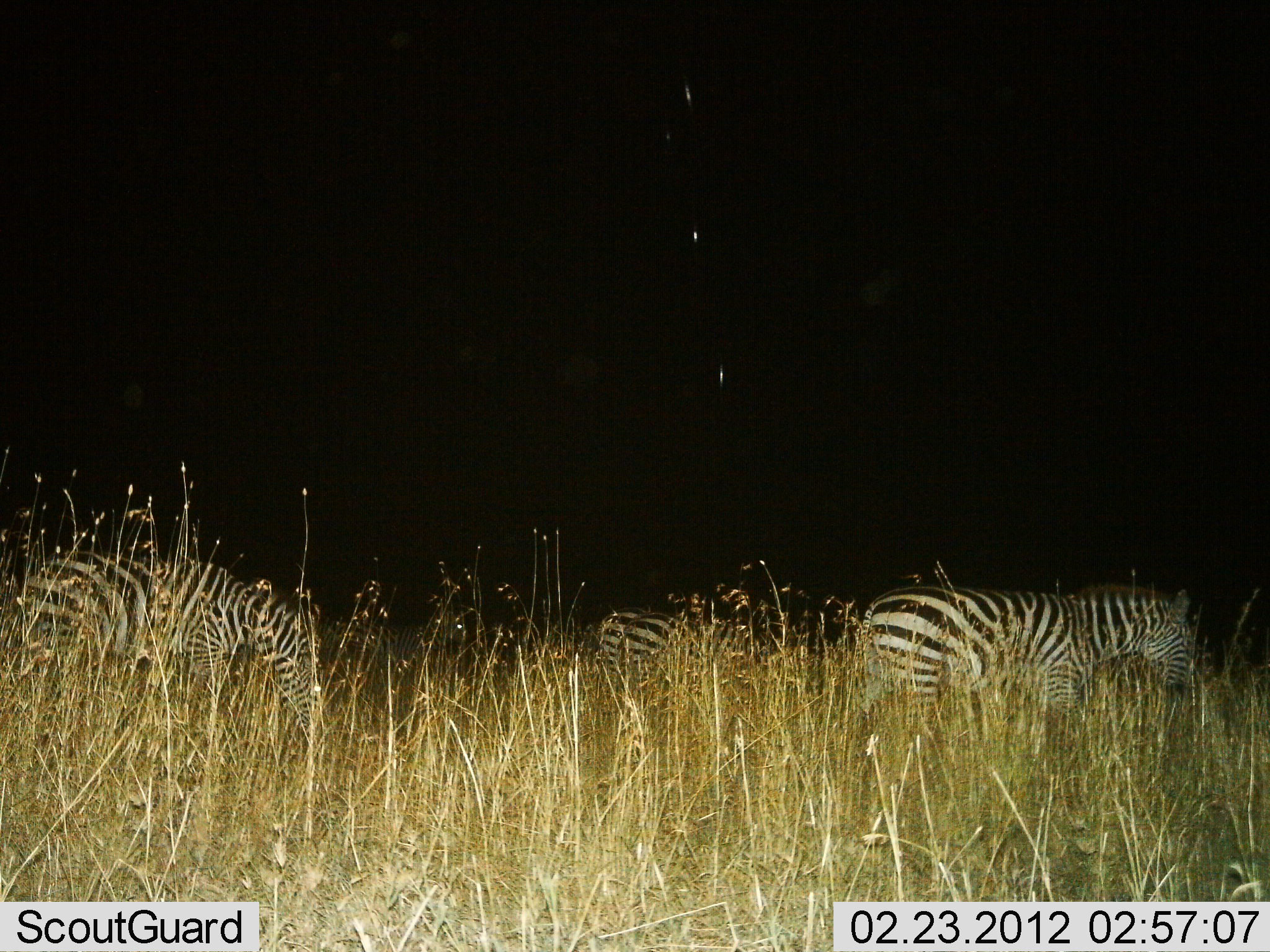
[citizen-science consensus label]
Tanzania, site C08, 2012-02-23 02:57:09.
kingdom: Animalia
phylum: Chordata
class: Mammalia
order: Perissodactyla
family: Equidae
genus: Equus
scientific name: Equus quagga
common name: plains zebra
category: zebra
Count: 3.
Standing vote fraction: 28%.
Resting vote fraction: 6%.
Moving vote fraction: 50%.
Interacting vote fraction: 0%.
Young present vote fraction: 0%.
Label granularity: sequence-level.